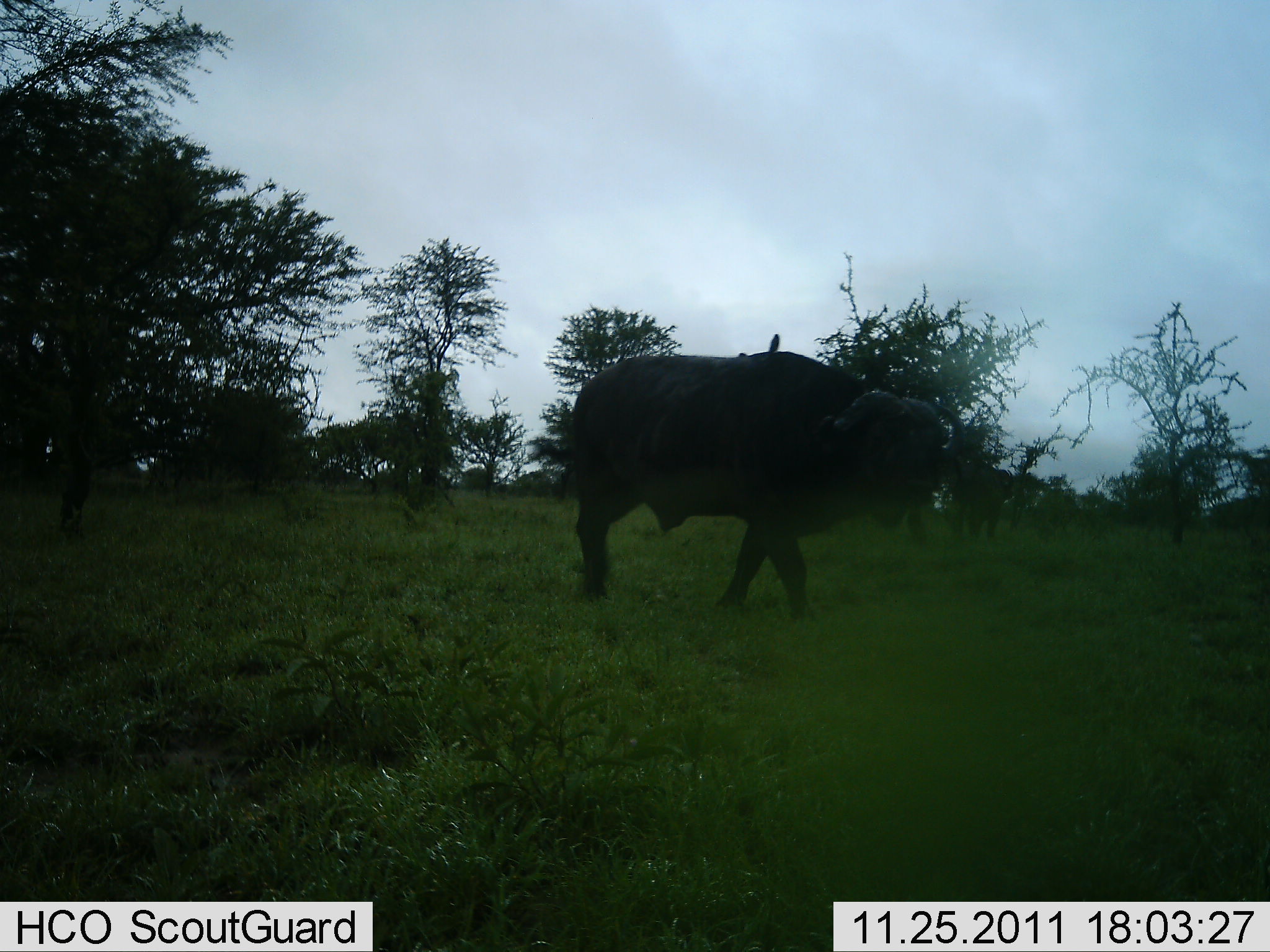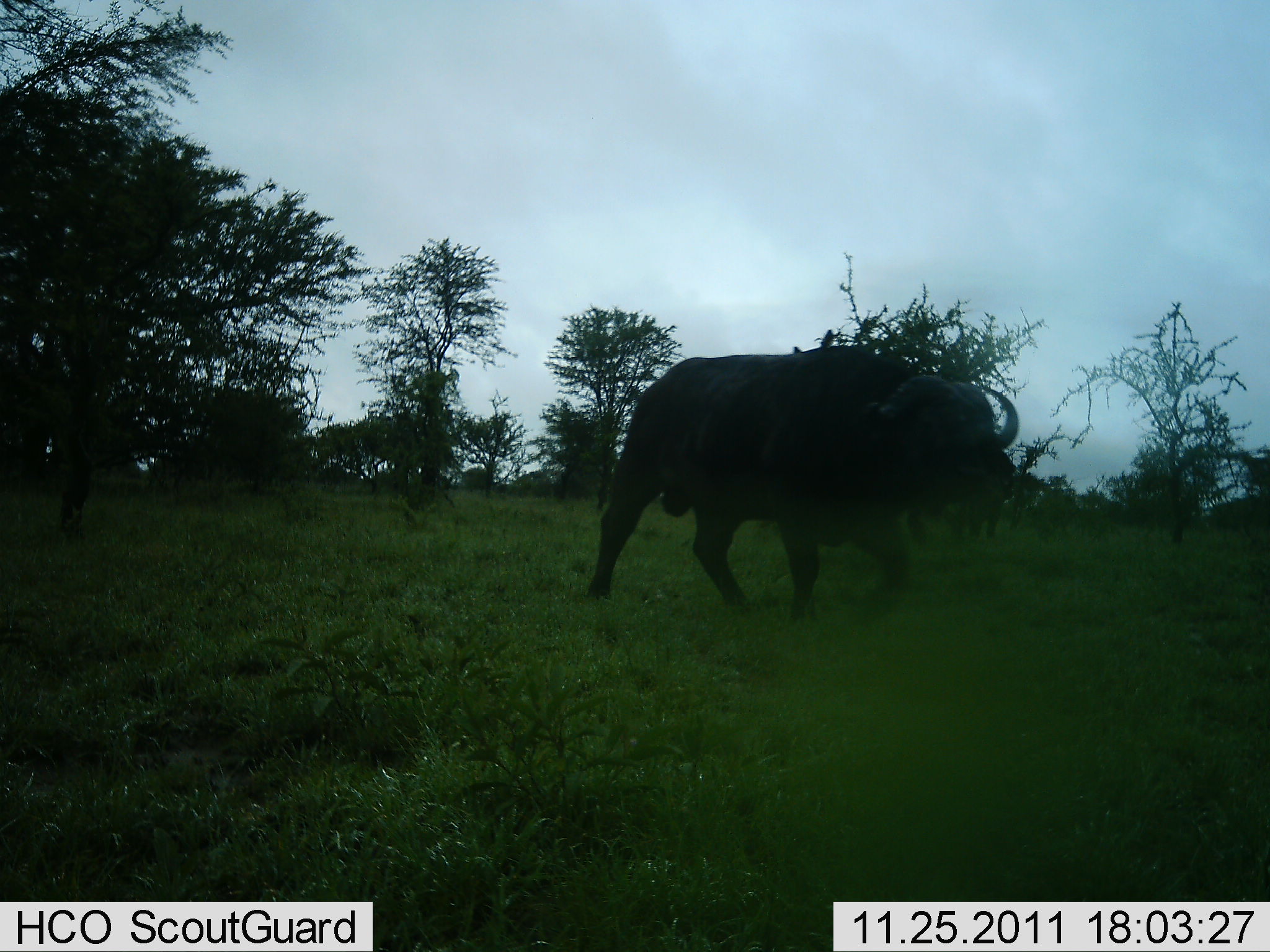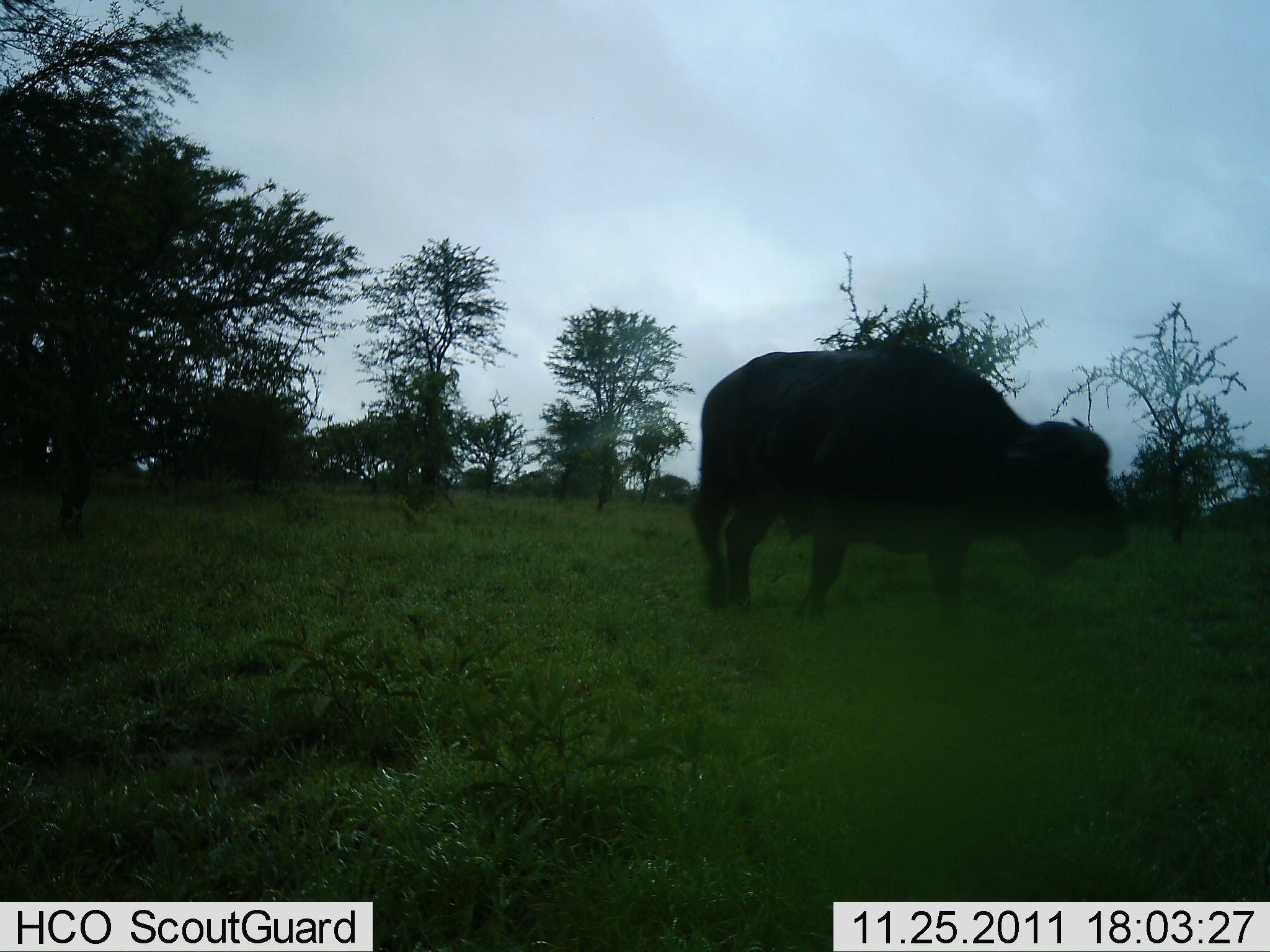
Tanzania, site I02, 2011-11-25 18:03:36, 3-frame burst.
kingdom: Animalia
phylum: Chordata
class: Mammalia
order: Artiodactyla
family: Bovidae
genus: Syncerus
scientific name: Syncerus caffer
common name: cape buffalo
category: buffalo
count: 1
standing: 7%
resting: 0%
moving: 100%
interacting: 0%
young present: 0%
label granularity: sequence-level